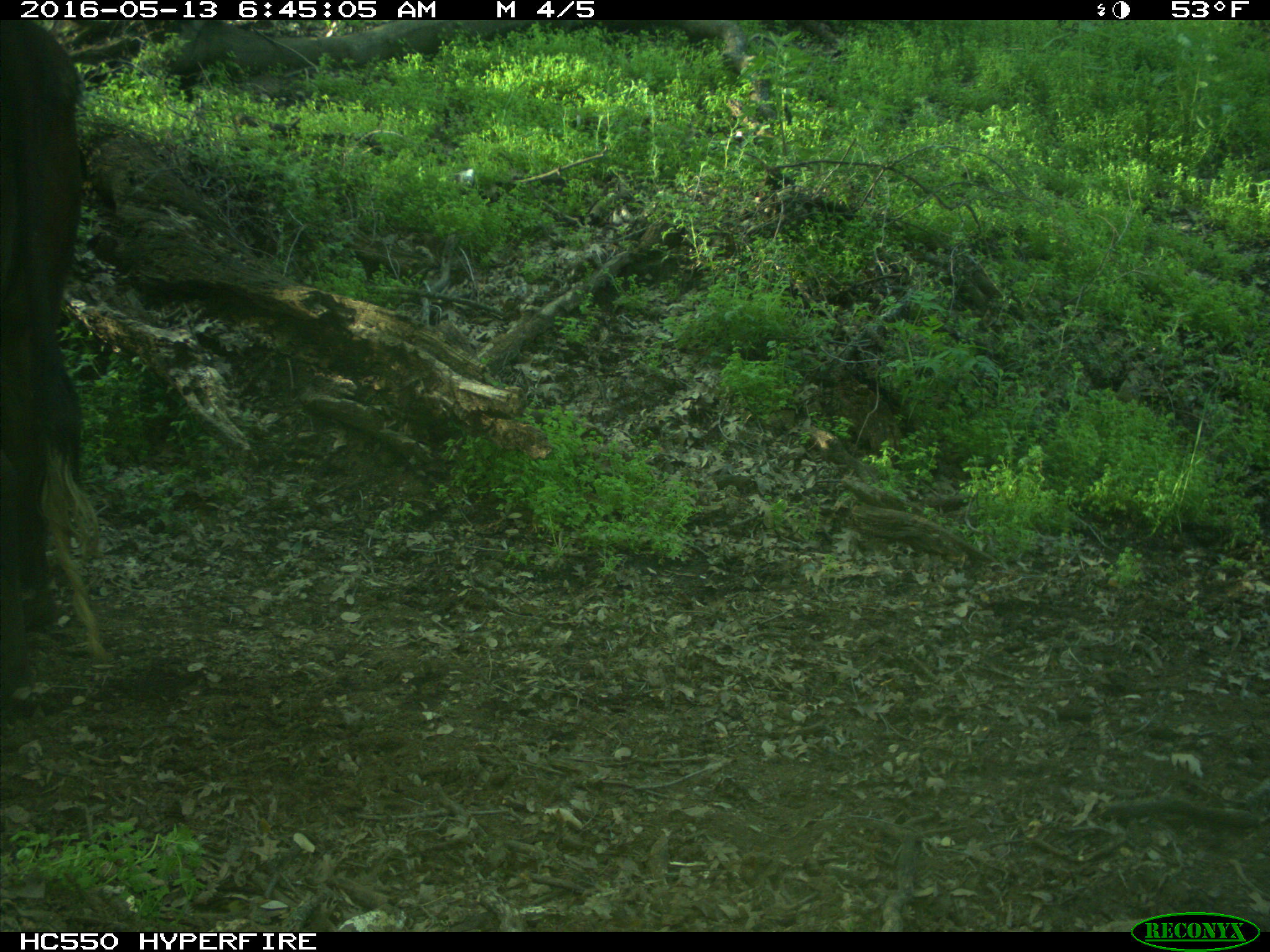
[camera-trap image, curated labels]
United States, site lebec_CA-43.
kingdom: Animalia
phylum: Chordata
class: Mammalia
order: Artiodactyla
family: Bovidae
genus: Bos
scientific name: Bos taurus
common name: domestic cow